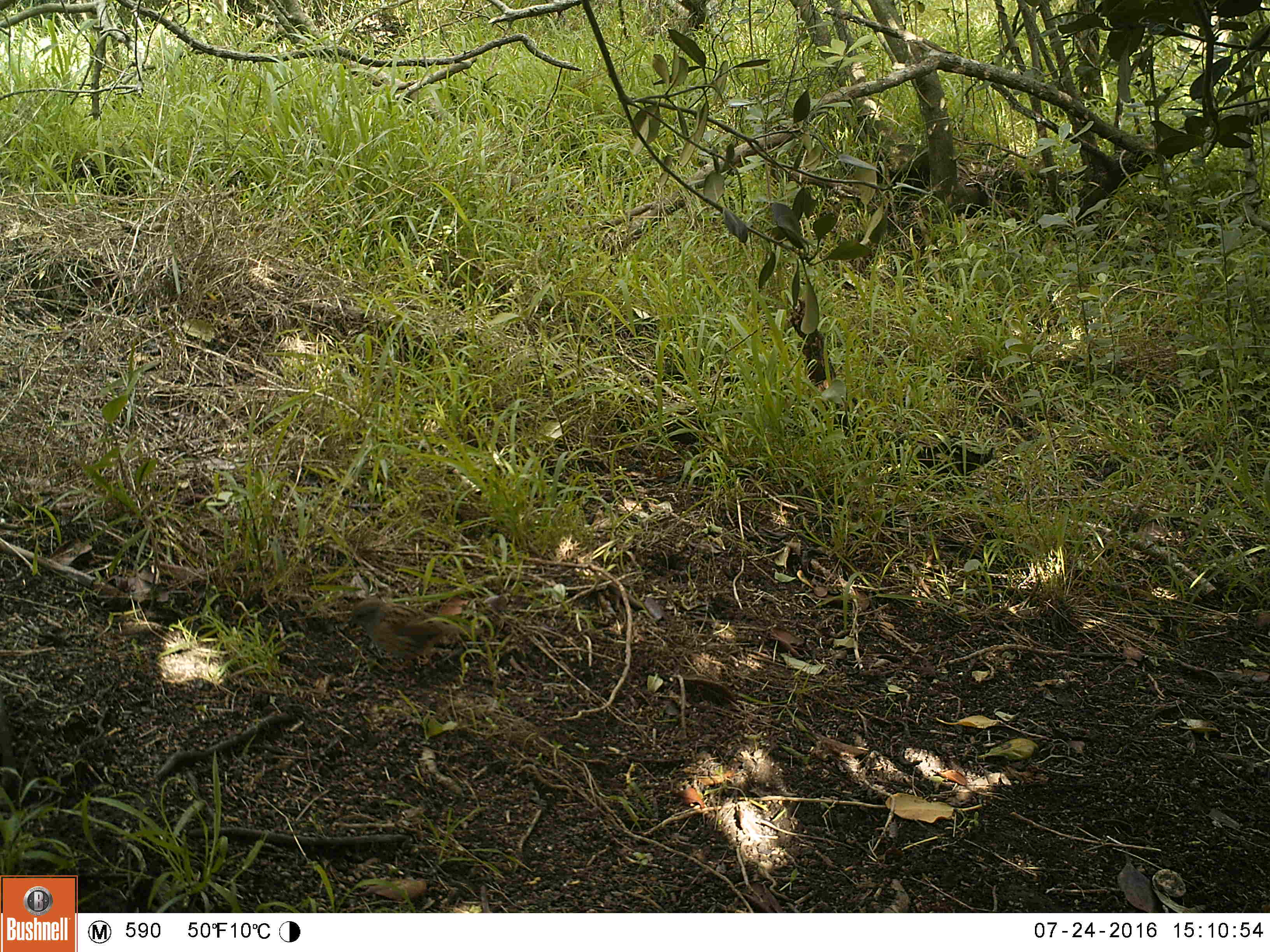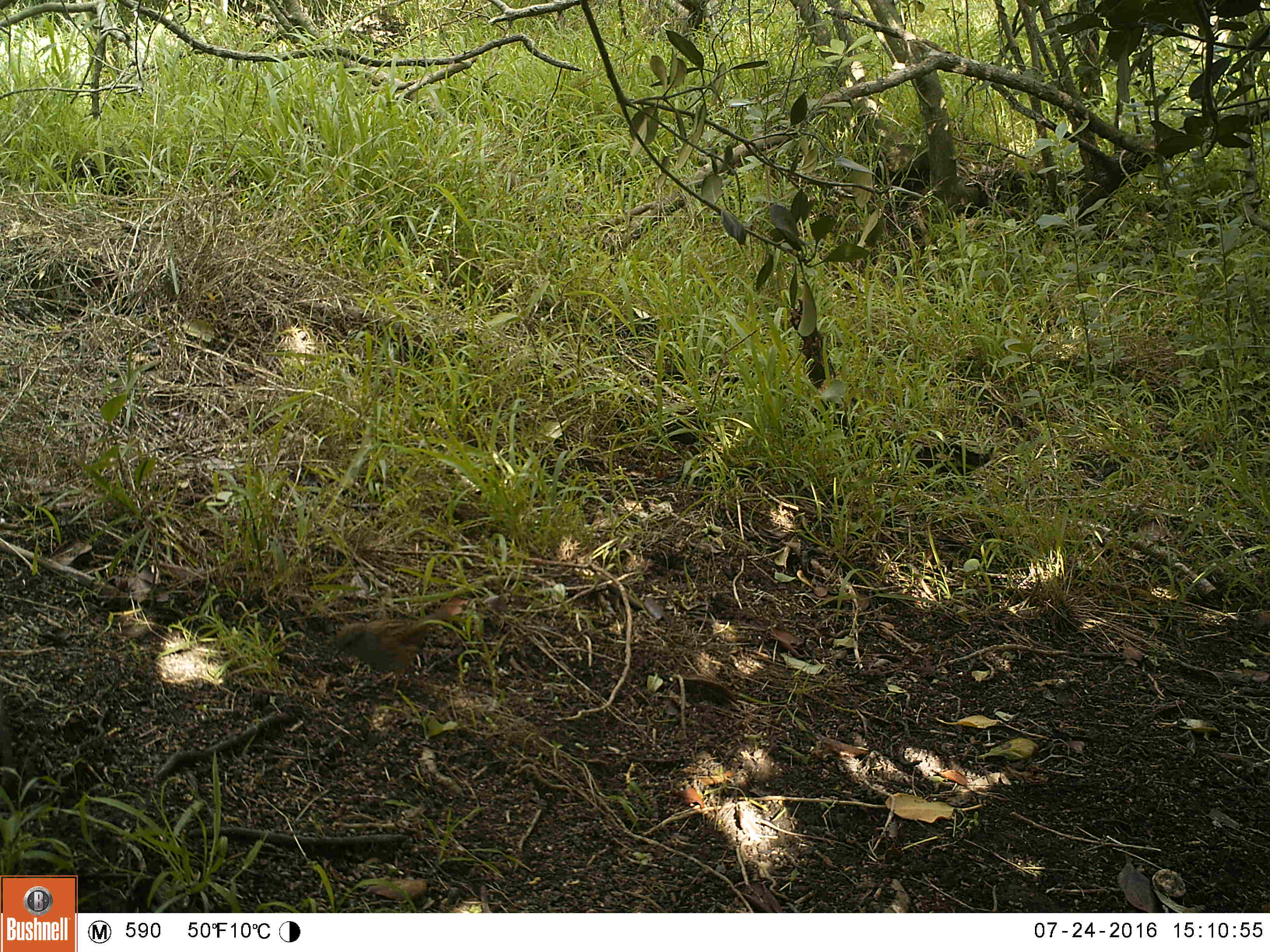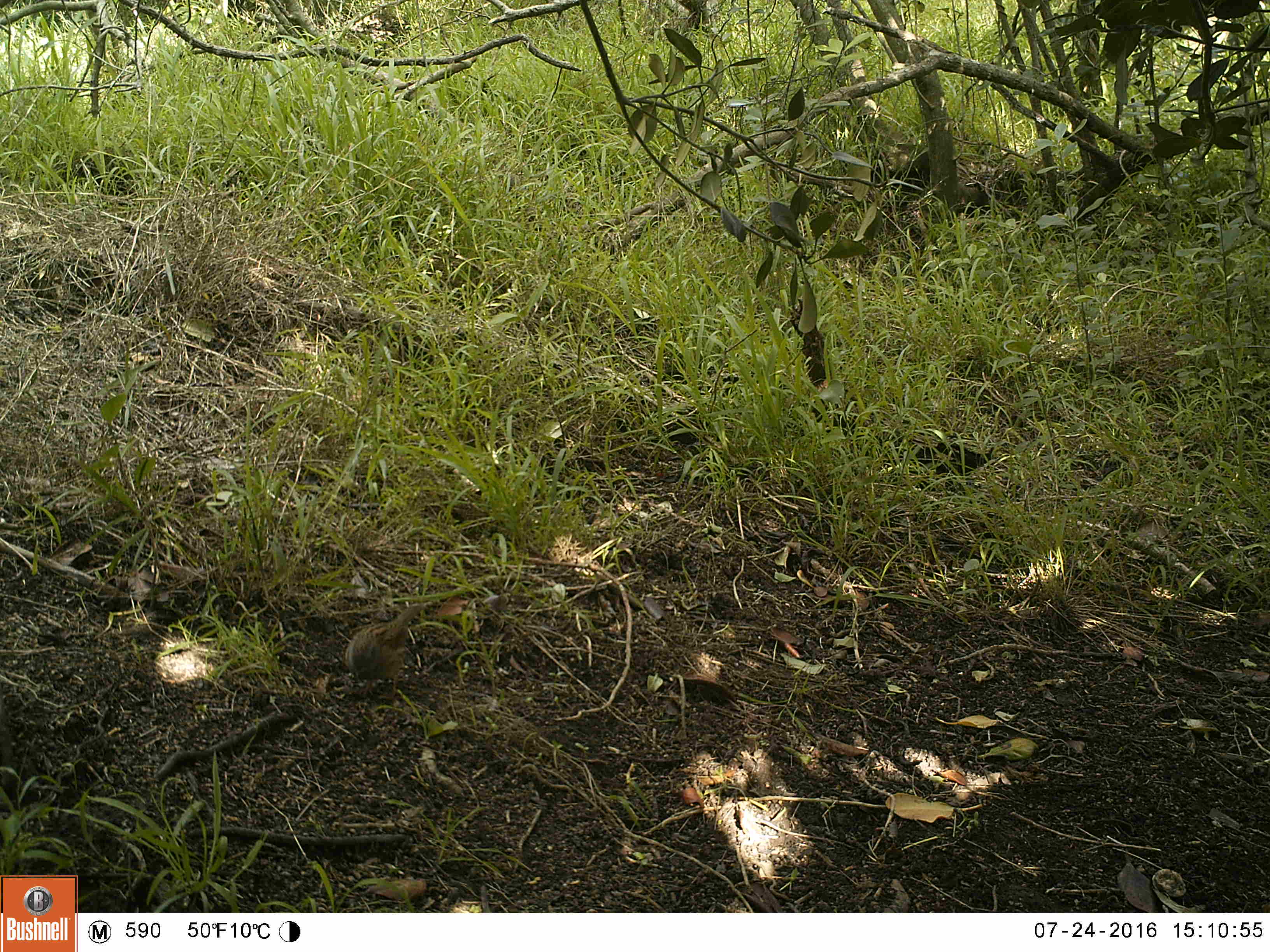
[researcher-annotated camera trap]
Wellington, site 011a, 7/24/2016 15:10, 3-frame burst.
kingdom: Animalia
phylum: Chordata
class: Aves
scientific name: Aves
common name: bird